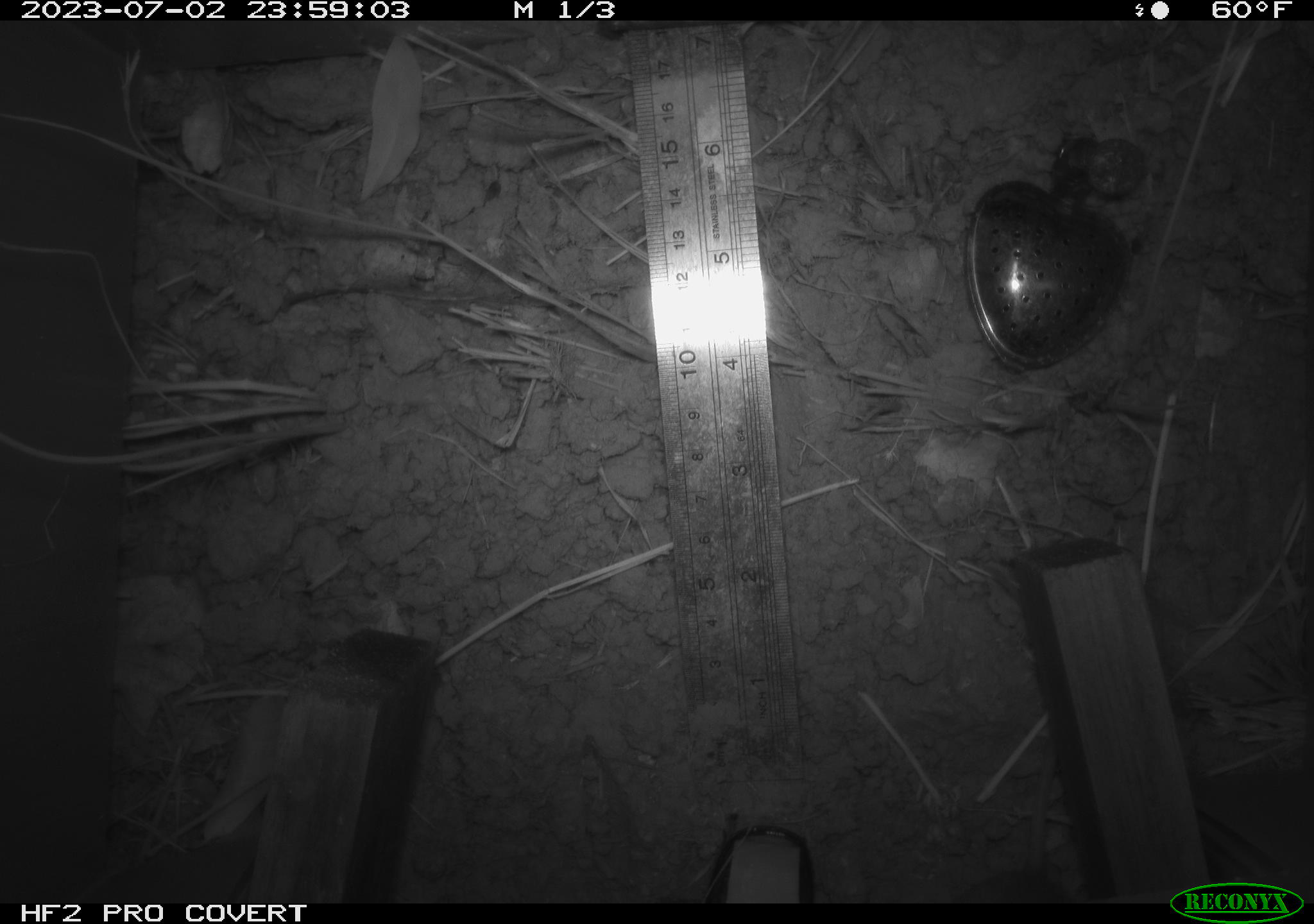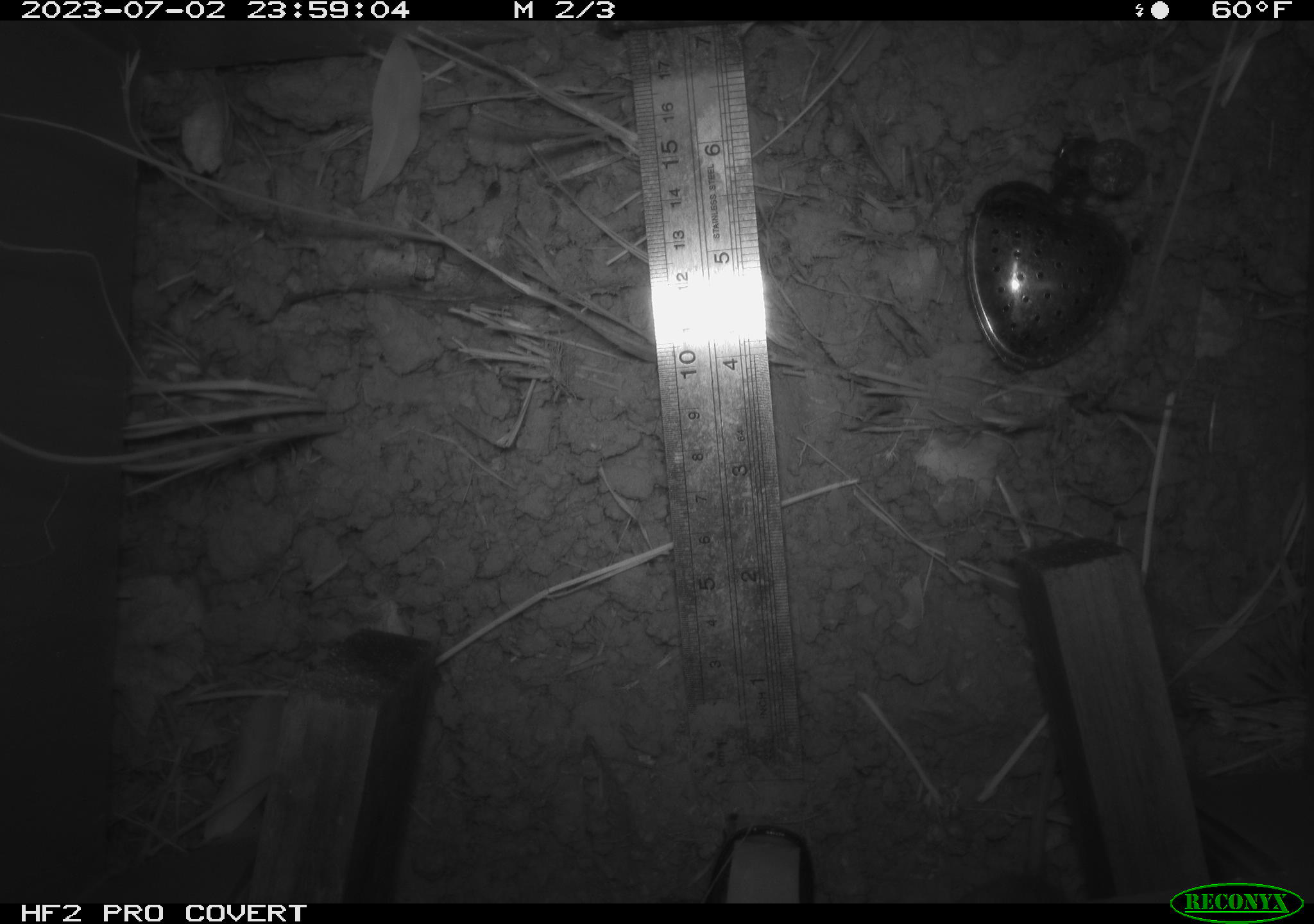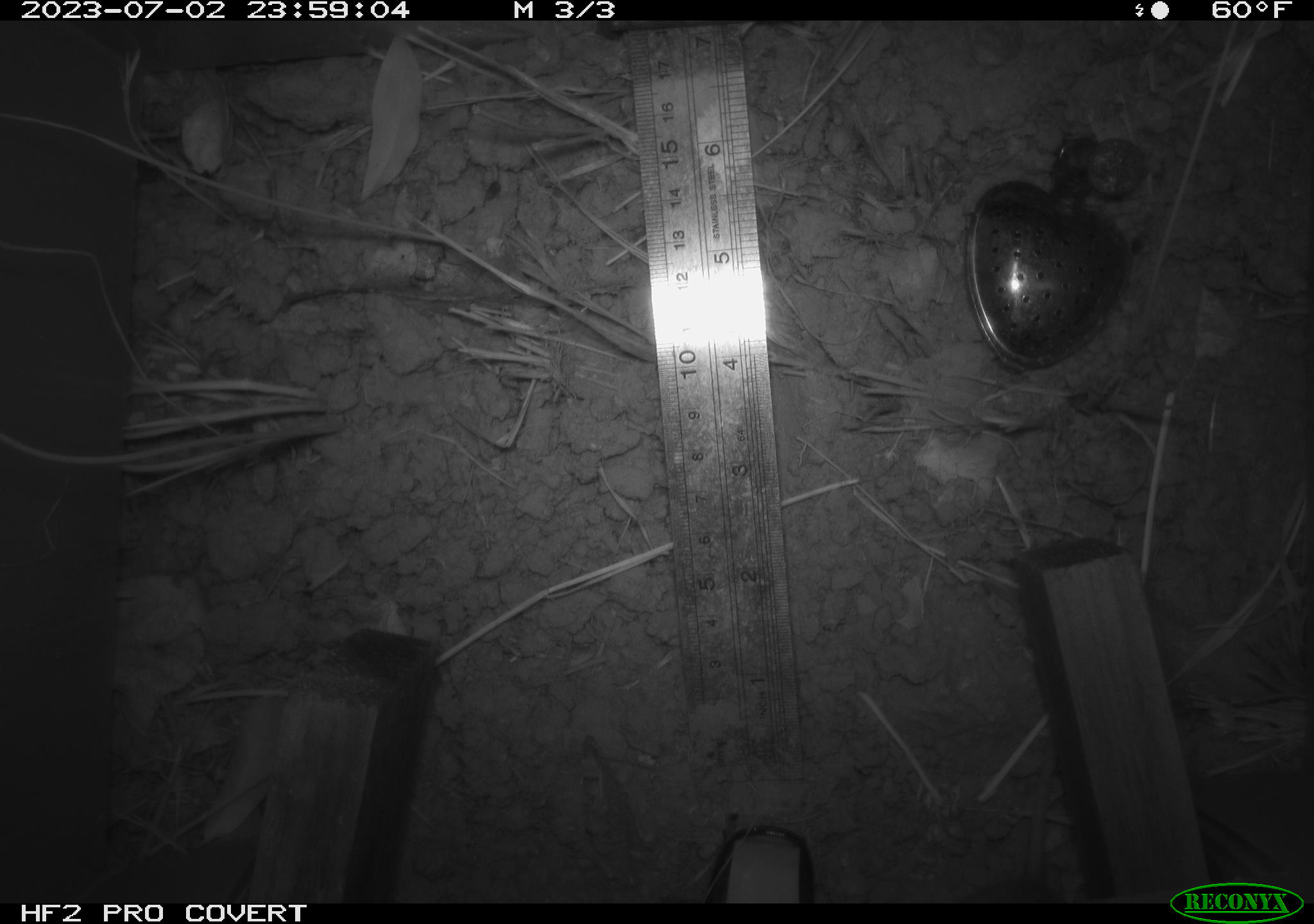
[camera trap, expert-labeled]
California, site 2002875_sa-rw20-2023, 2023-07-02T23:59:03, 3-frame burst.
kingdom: Animalia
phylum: Chordata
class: Mammalia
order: Rodentia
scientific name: Rodentia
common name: rodent